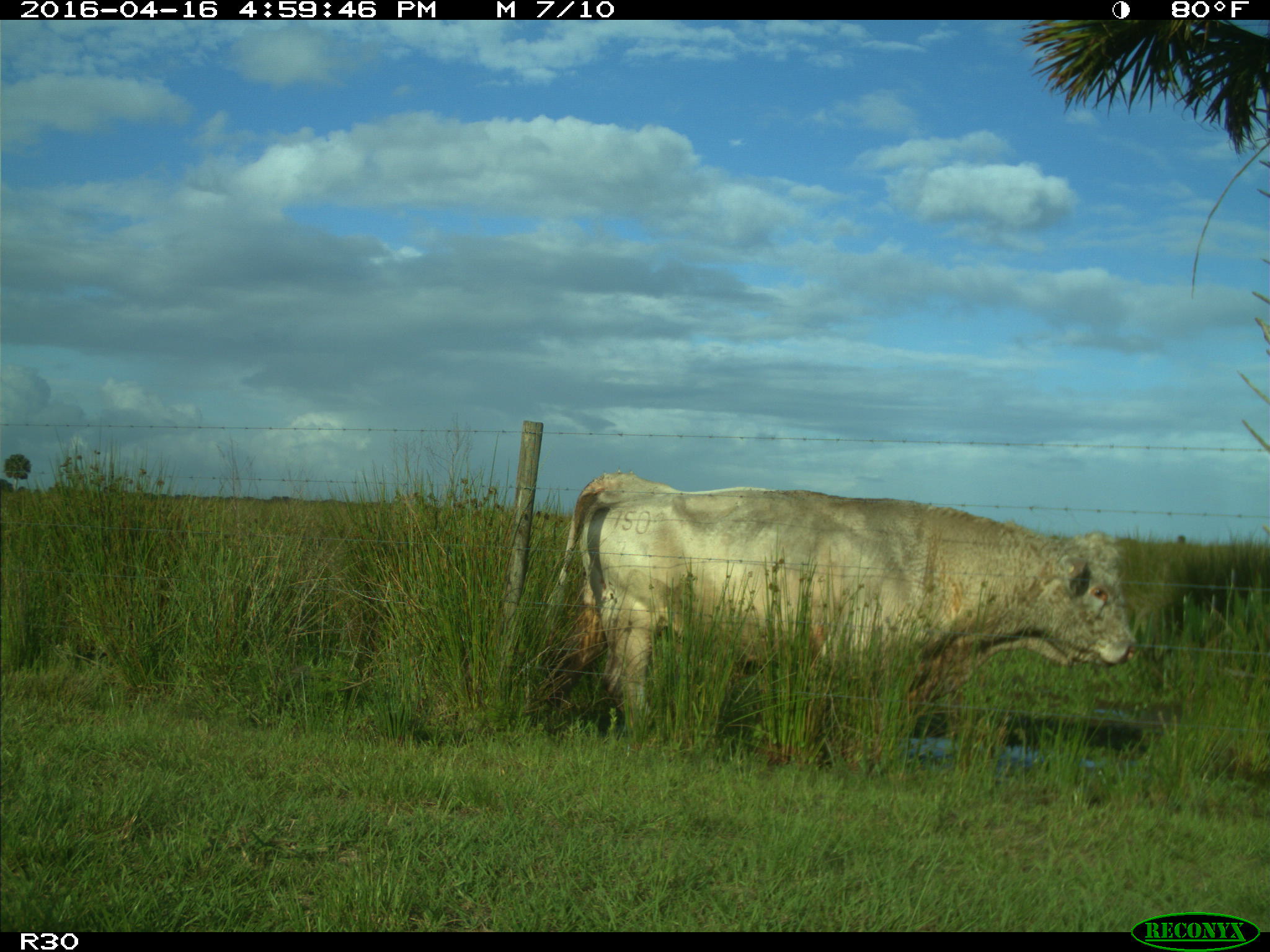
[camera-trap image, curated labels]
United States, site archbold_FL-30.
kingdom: Animalia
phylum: Chordata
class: Mammalia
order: Artiodactyla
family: Bovidae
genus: Bos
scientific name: Bos taurus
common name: domestic cow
Bos taurus (domestic cow).